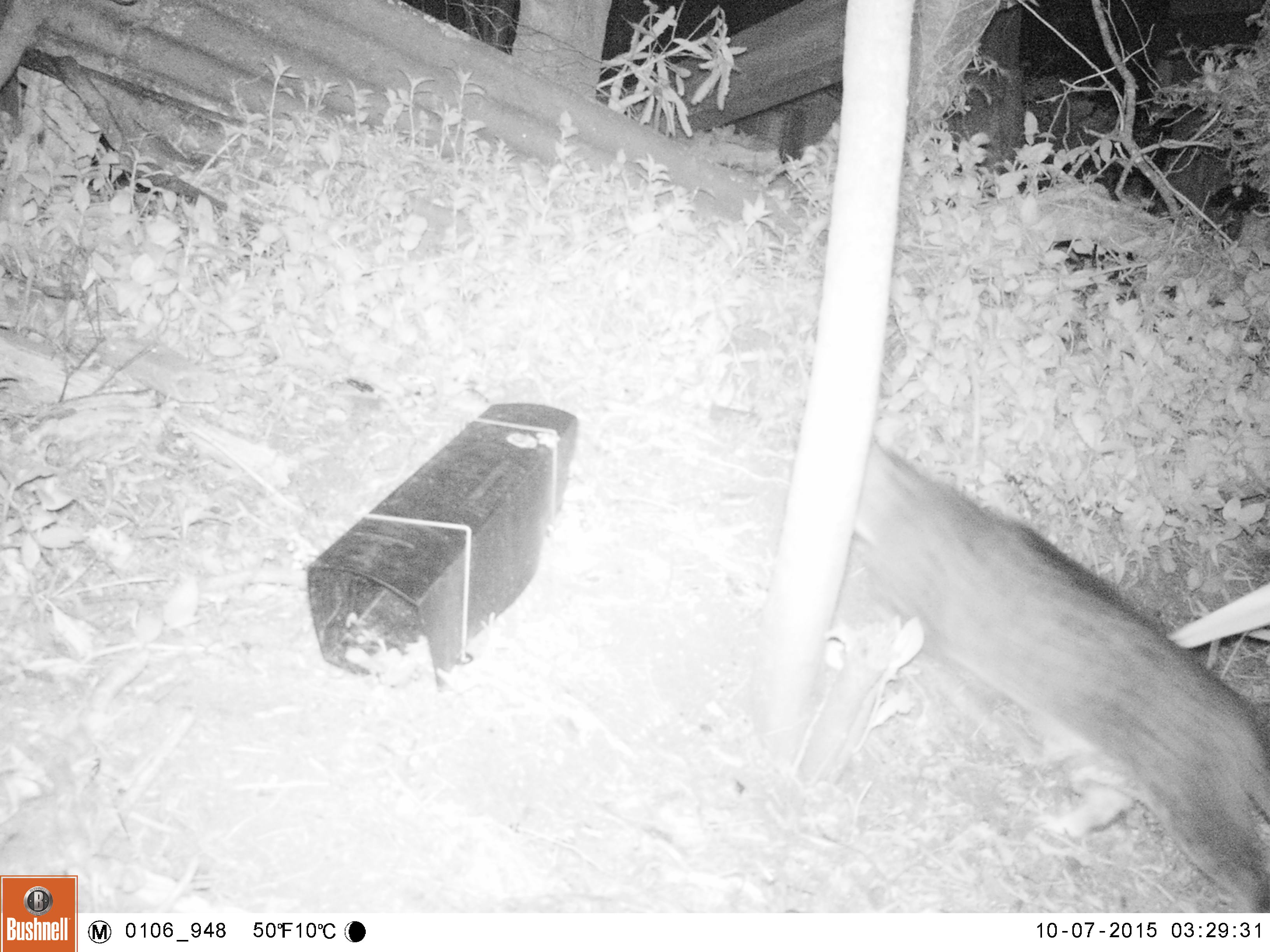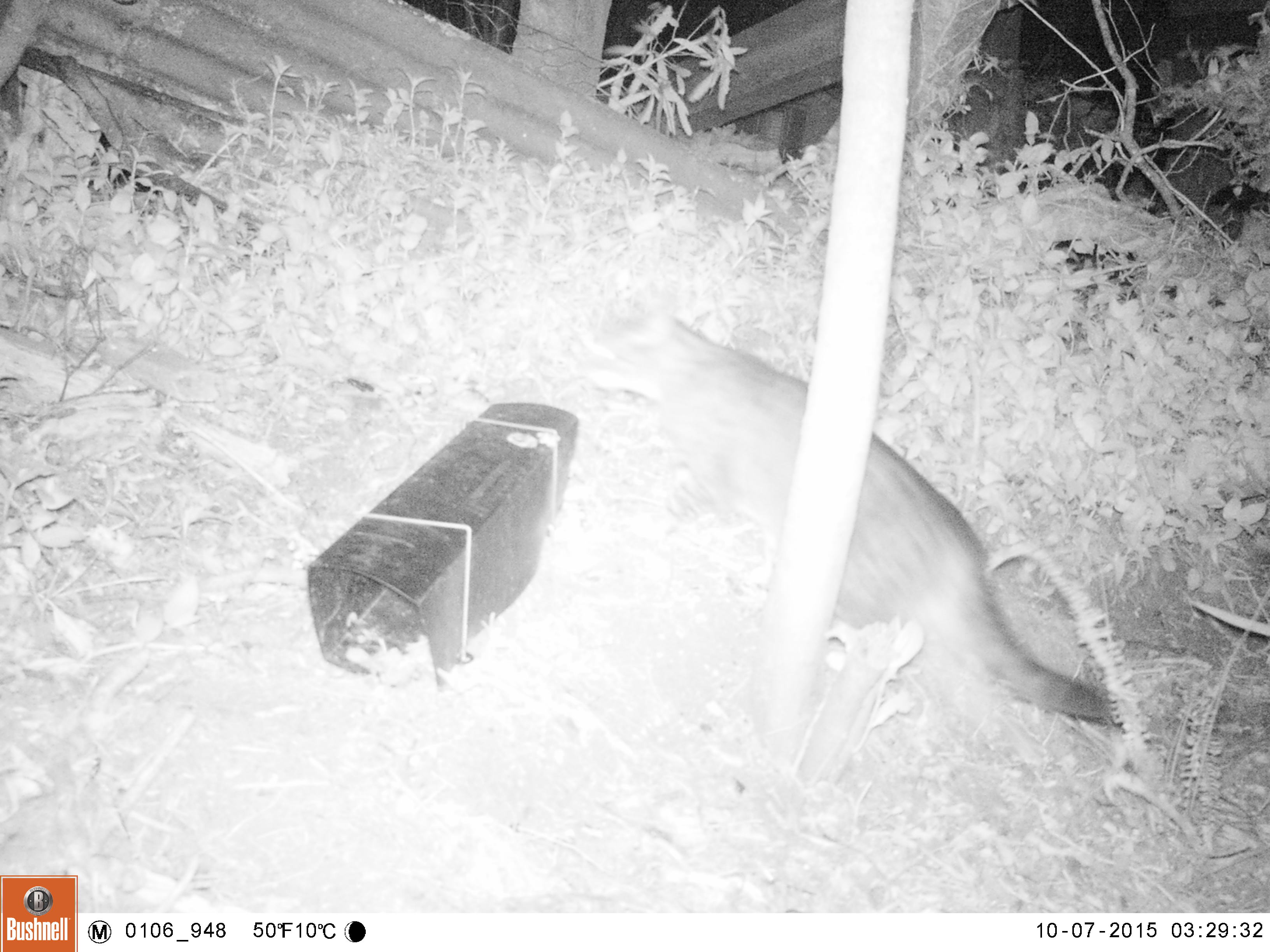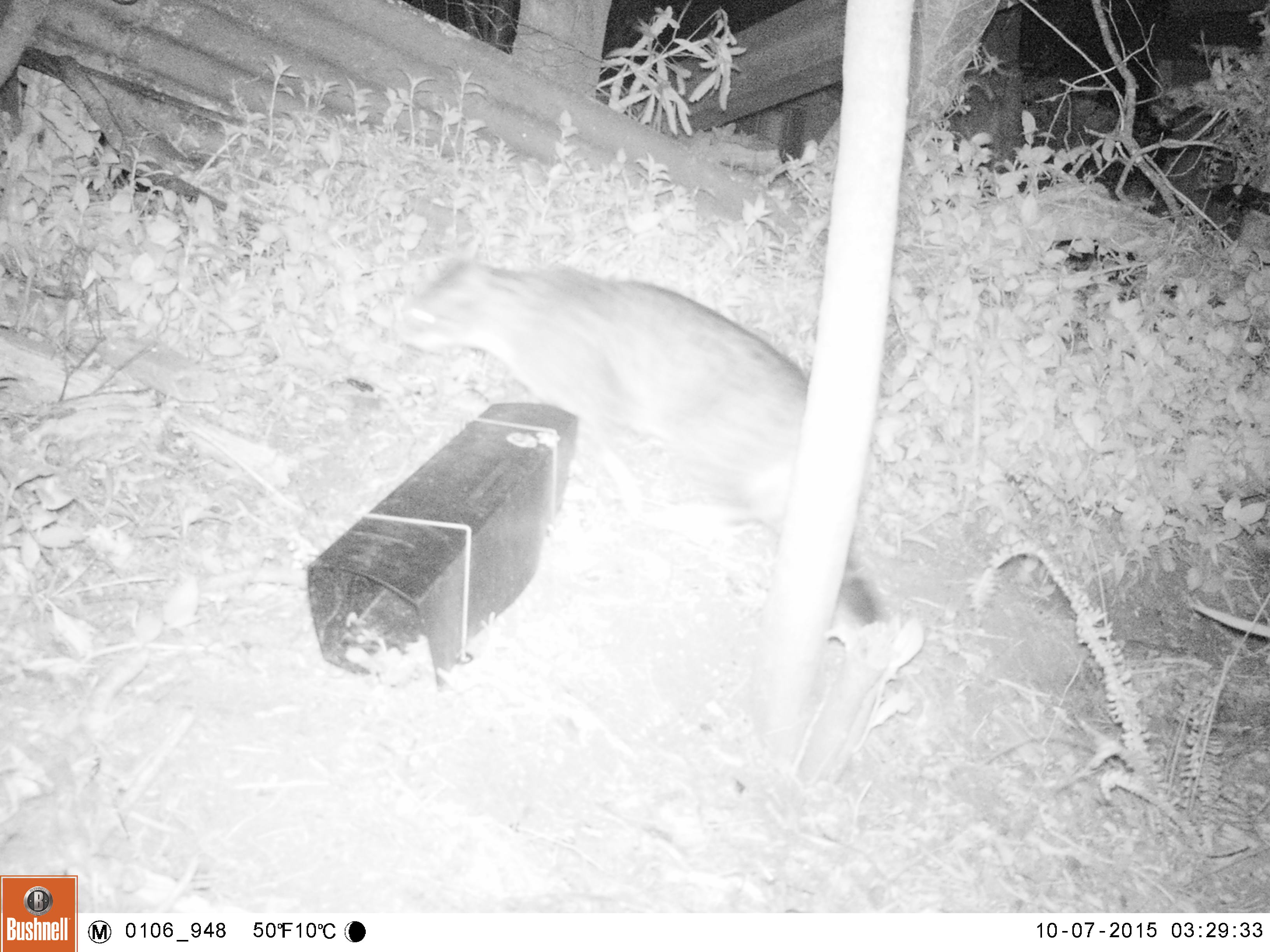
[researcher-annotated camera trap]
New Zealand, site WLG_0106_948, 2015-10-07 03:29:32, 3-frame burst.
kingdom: Animalia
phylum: Chordata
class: Mammalia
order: Carnivora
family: Felidae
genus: Felis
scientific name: Felis catus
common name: domestic cat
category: cat